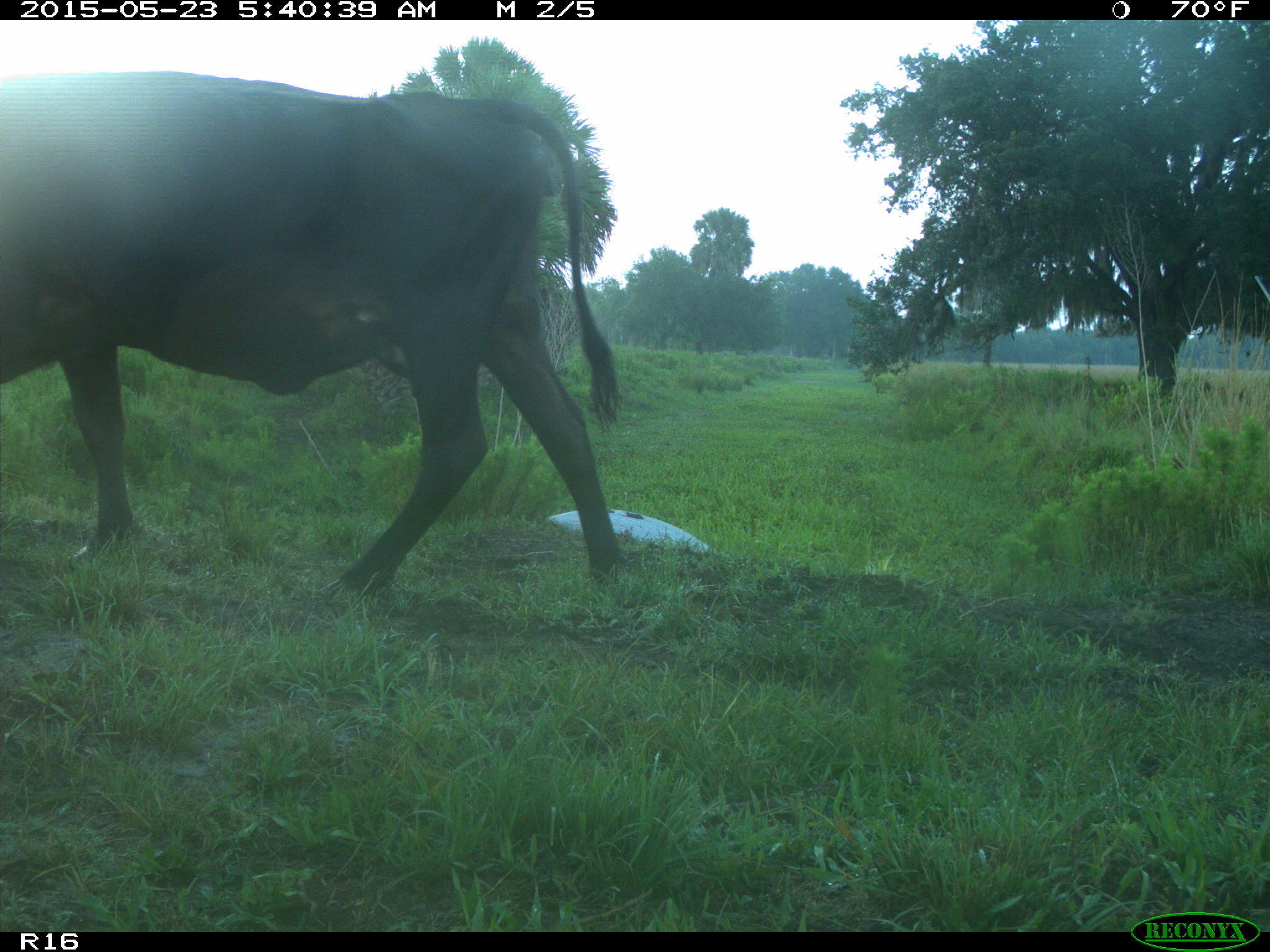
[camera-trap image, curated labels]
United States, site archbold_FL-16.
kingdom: Animalia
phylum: Chordata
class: Mammalia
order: Artiodactyla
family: Bovidae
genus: Bos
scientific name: Bos taurus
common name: domestic cow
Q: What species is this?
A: Bos taurus (domestic cow).